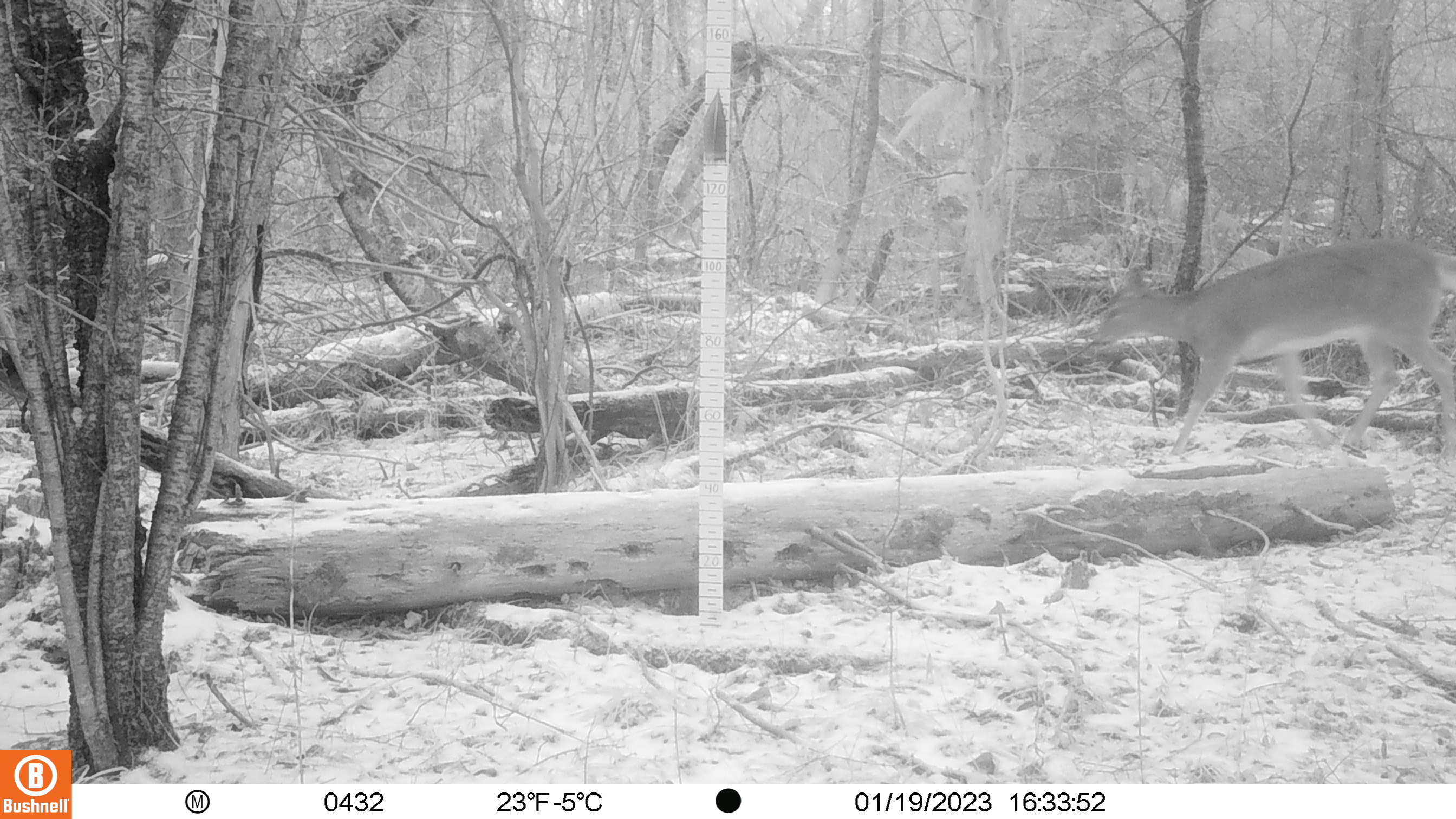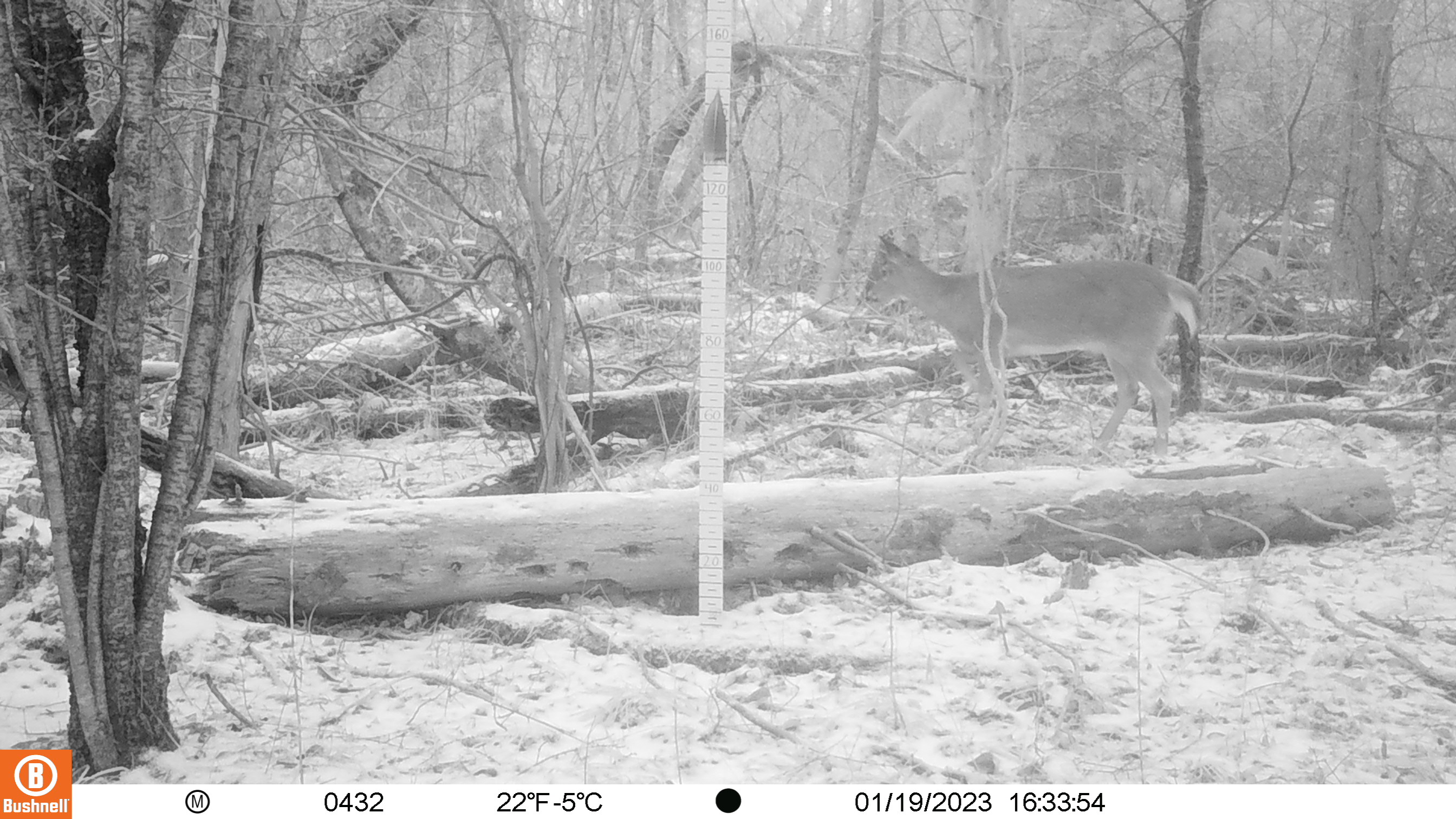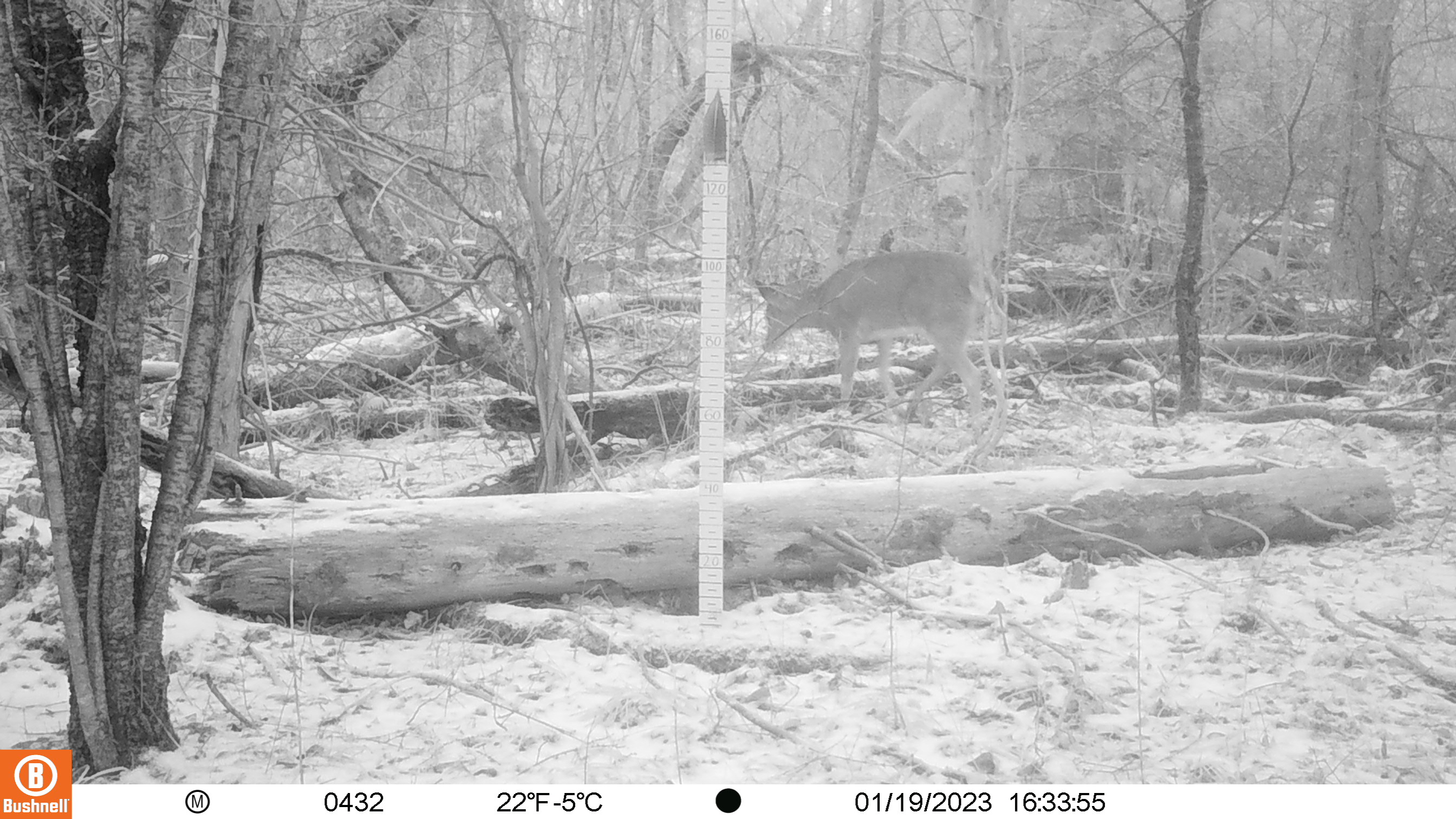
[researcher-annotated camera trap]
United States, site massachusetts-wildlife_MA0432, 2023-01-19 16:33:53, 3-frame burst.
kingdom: Animalia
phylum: Chordata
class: Mammalia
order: Artiodactyla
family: Cervidae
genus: Odocoileus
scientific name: Odocoileus virginianus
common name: white-tailed deer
White-tailed deer (Odocoileus virginianus).